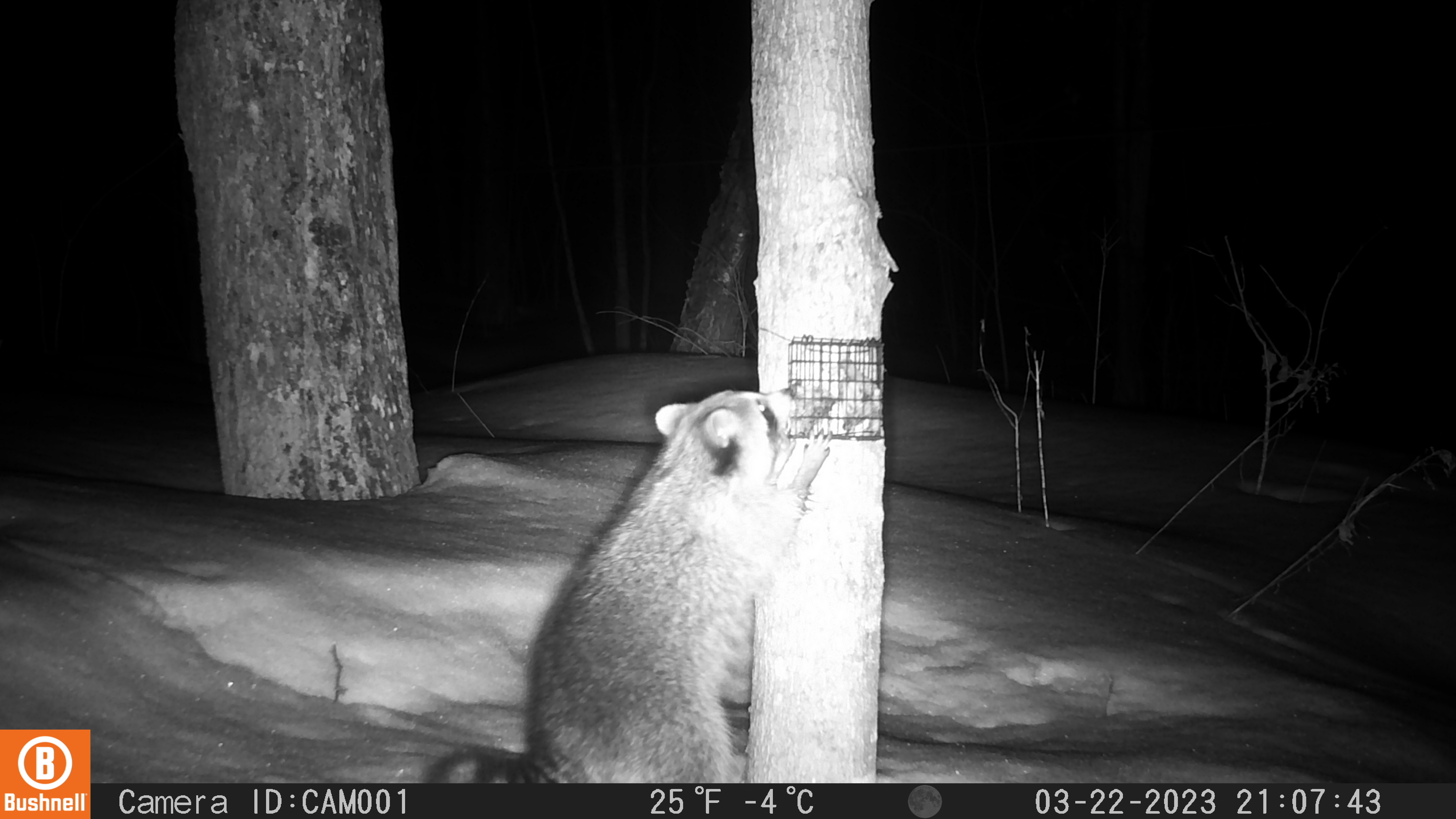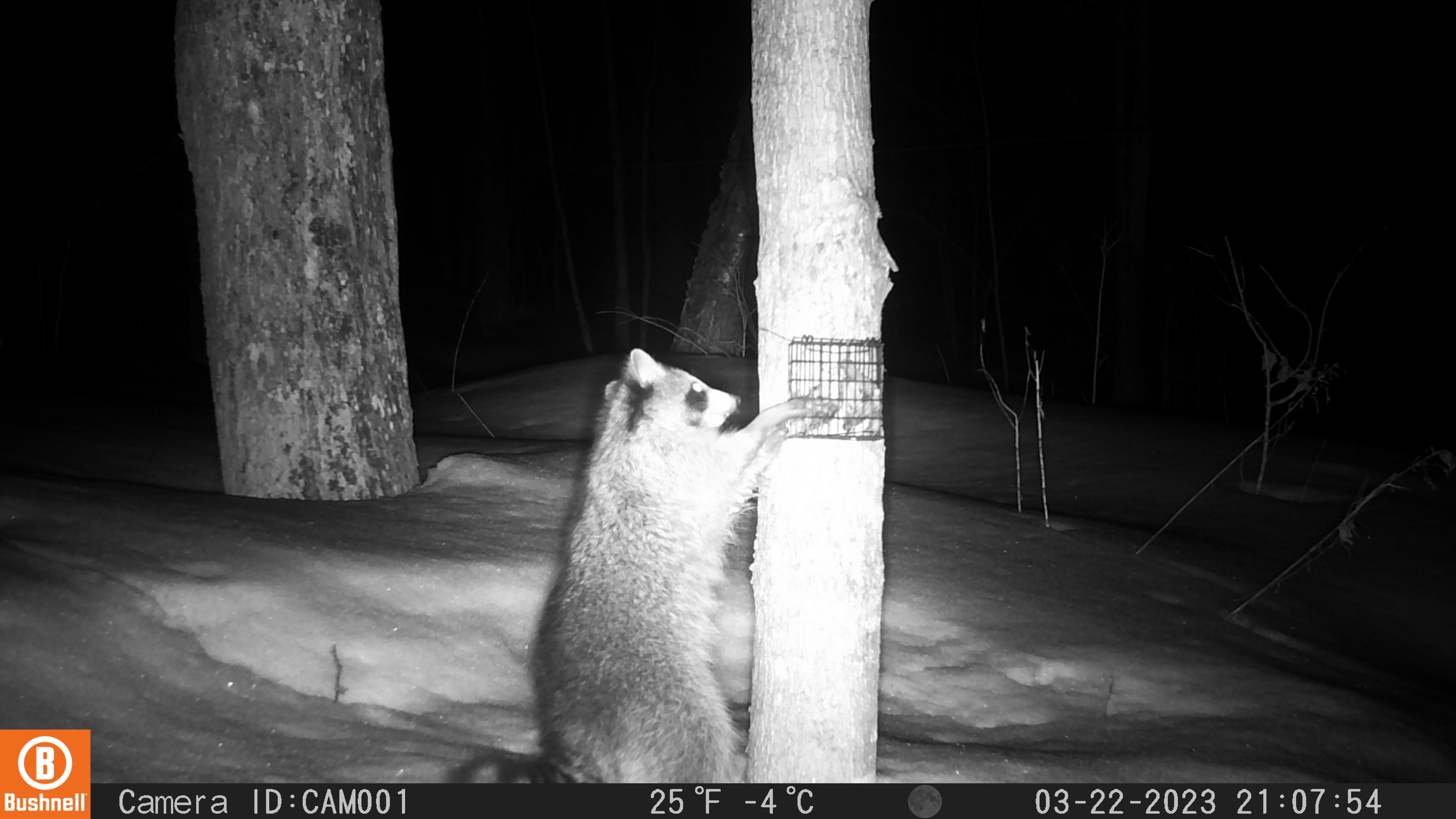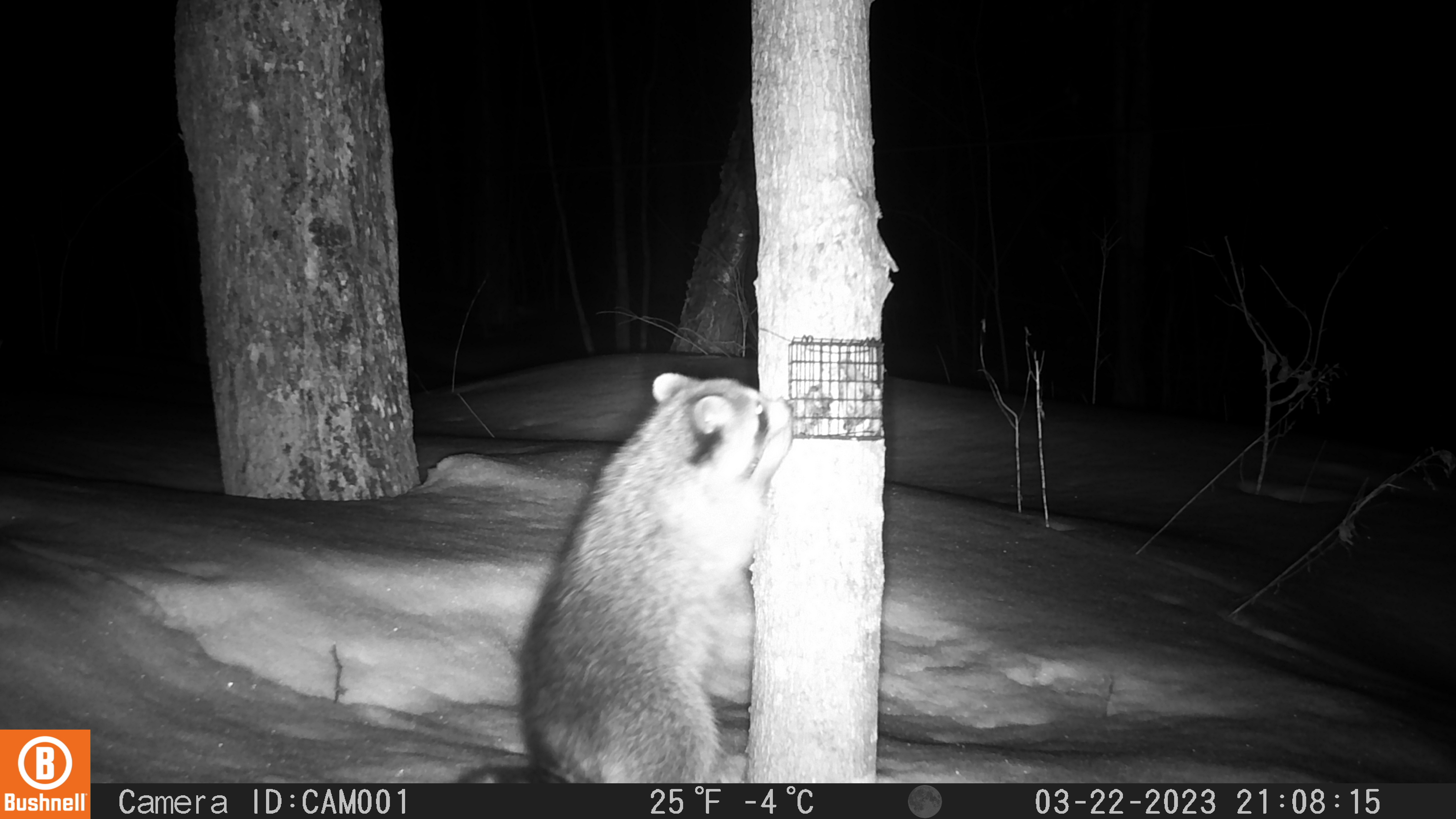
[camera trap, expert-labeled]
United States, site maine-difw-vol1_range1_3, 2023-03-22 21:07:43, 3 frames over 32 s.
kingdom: Animalia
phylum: Chordata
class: Mammalia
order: Carnivora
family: Procyonidae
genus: Procyon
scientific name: Procyon lotor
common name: raccoon